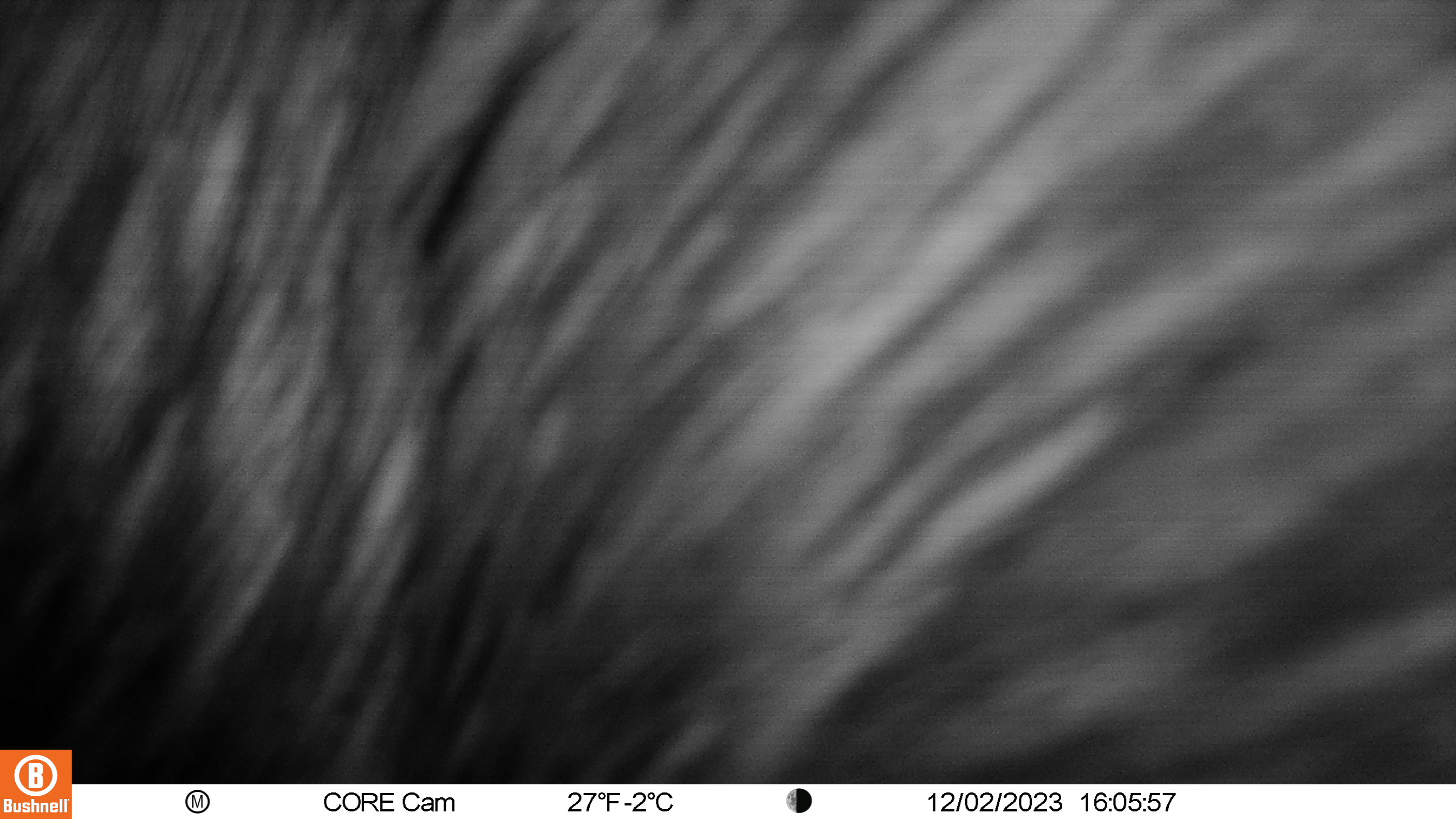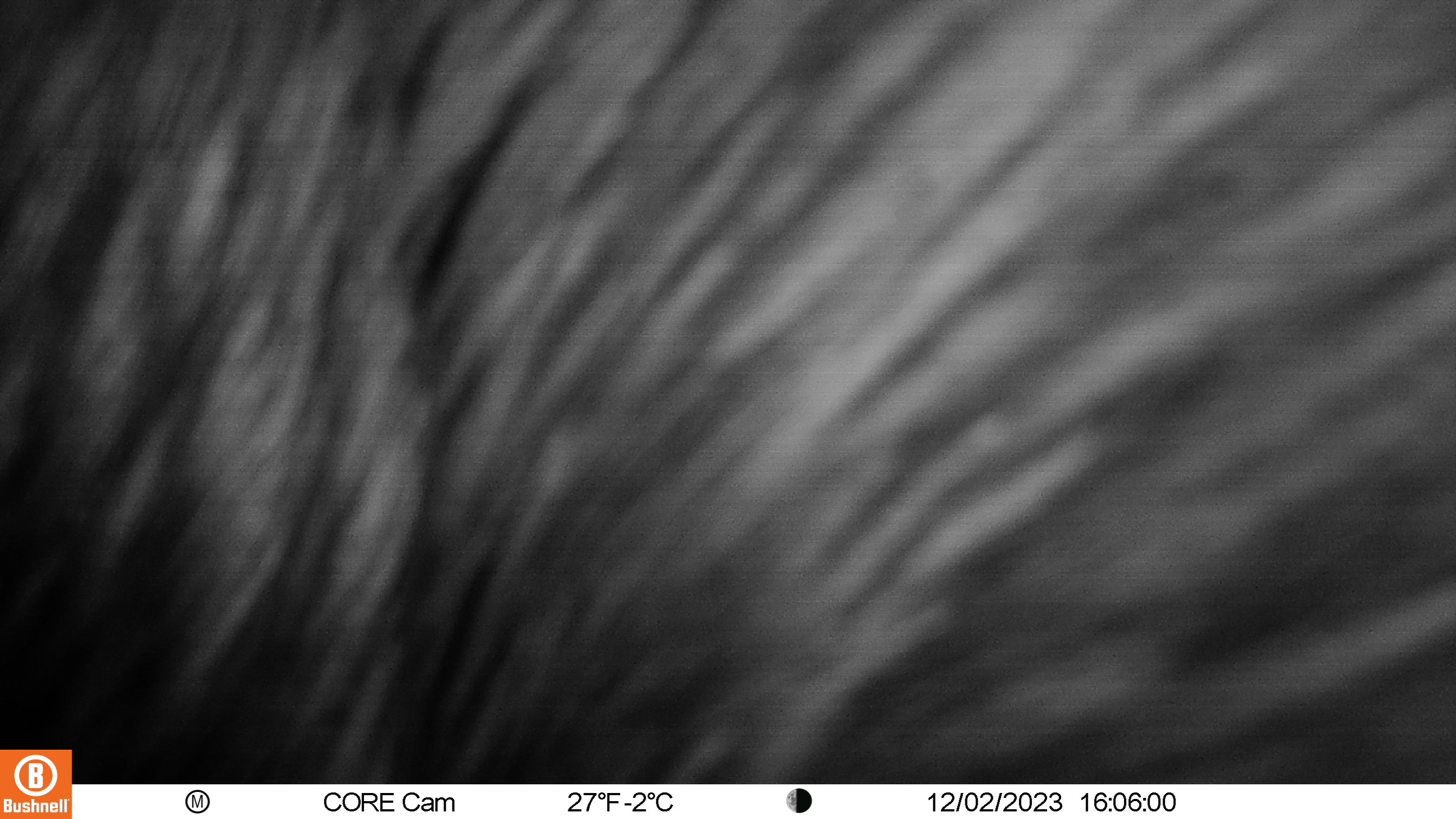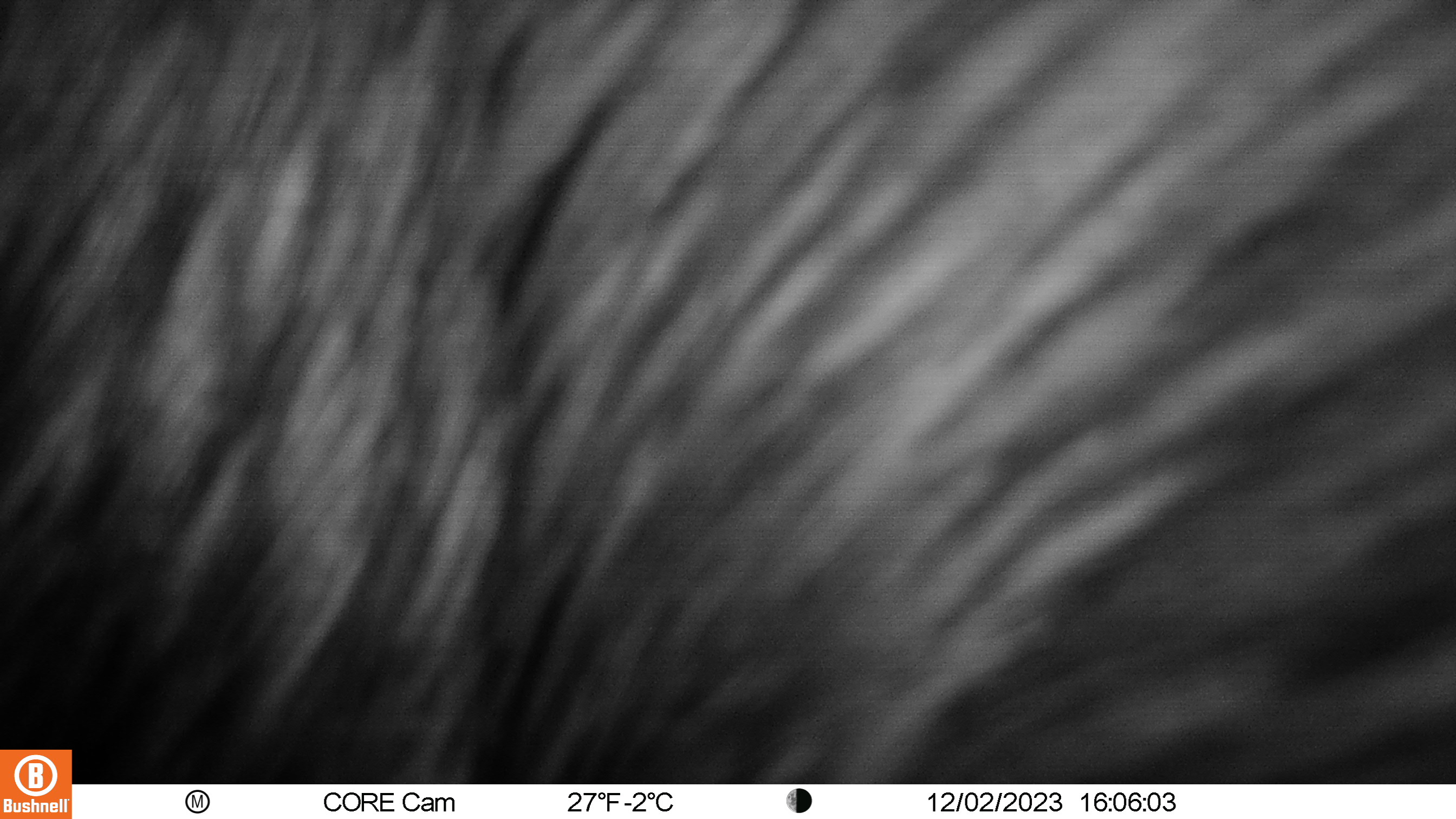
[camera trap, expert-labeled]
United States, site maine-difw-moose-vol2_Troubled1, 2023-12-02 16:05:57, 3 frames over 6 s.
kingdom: Animalia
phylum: Chordata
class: Mammalia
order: Artiodactyla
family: Cervidae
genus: Alces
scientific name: Alces alces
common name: moose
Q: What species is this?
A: Moose (Alces alces).